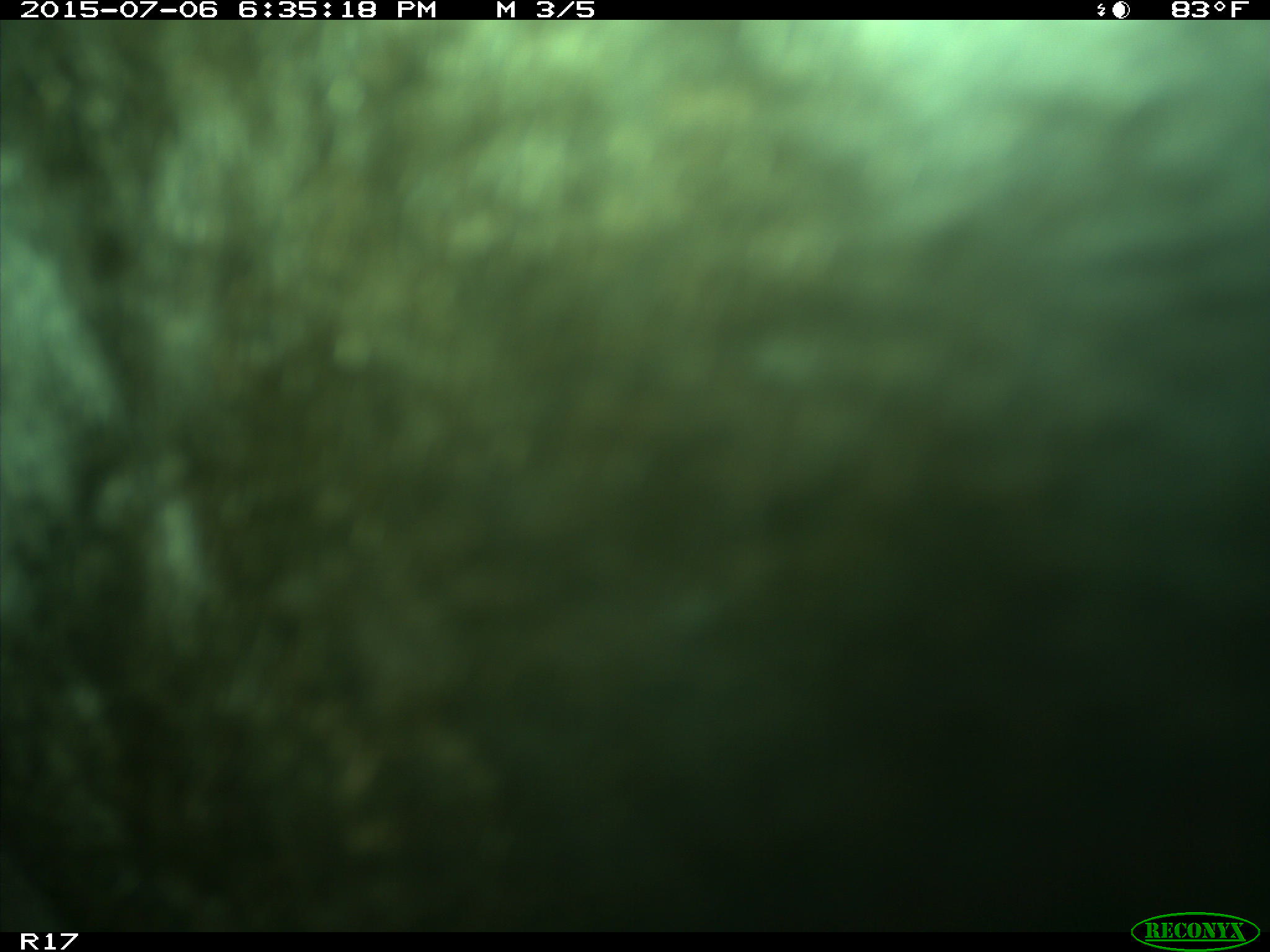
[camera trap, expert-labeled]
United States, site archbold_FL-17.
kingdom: Animalia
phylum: Chordata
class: Mammalia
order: Artiodactyla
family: Bovidae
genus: Bos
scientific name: Bos taurus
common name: domestic cow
Bos taurus (domestic cow).